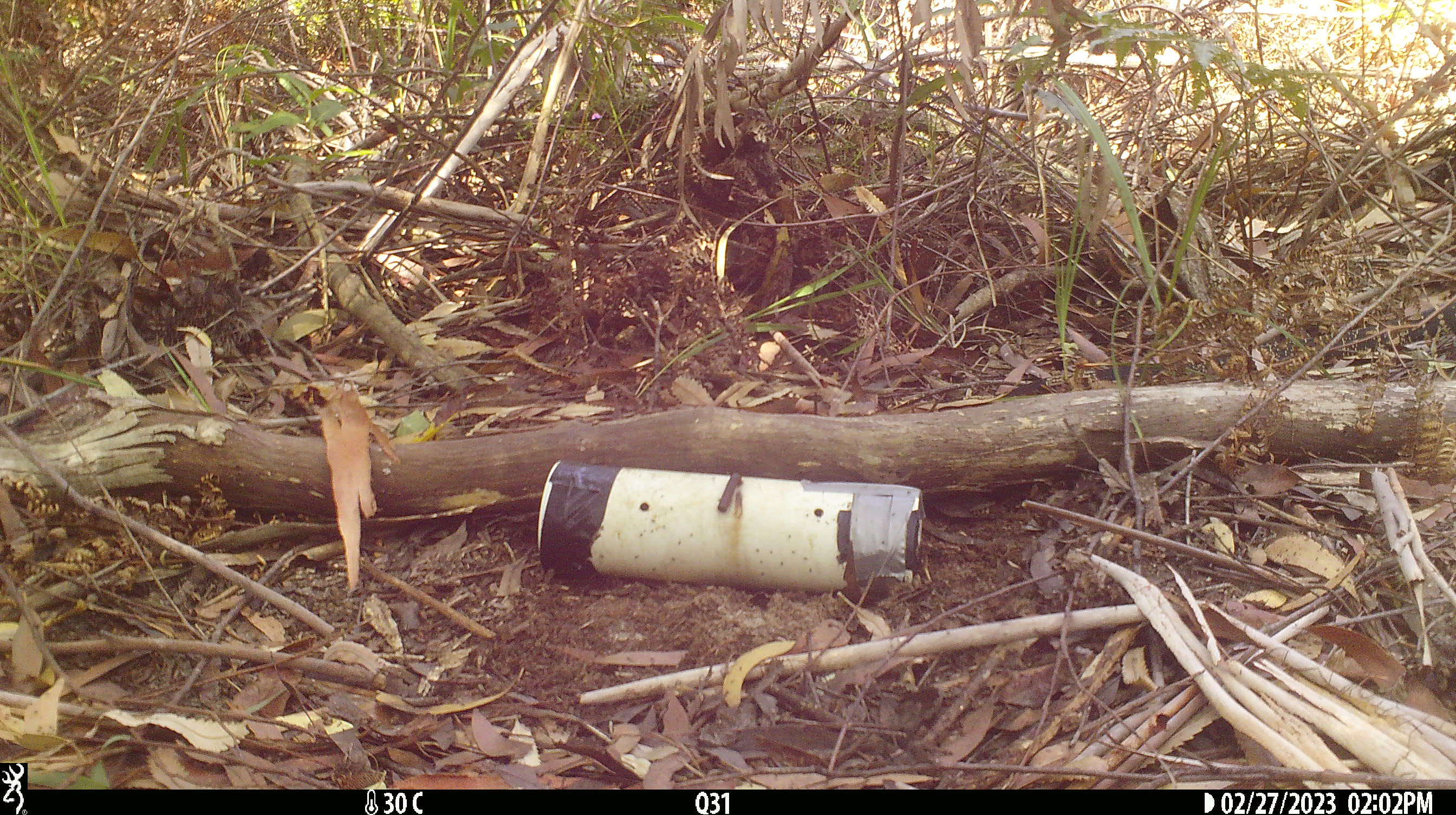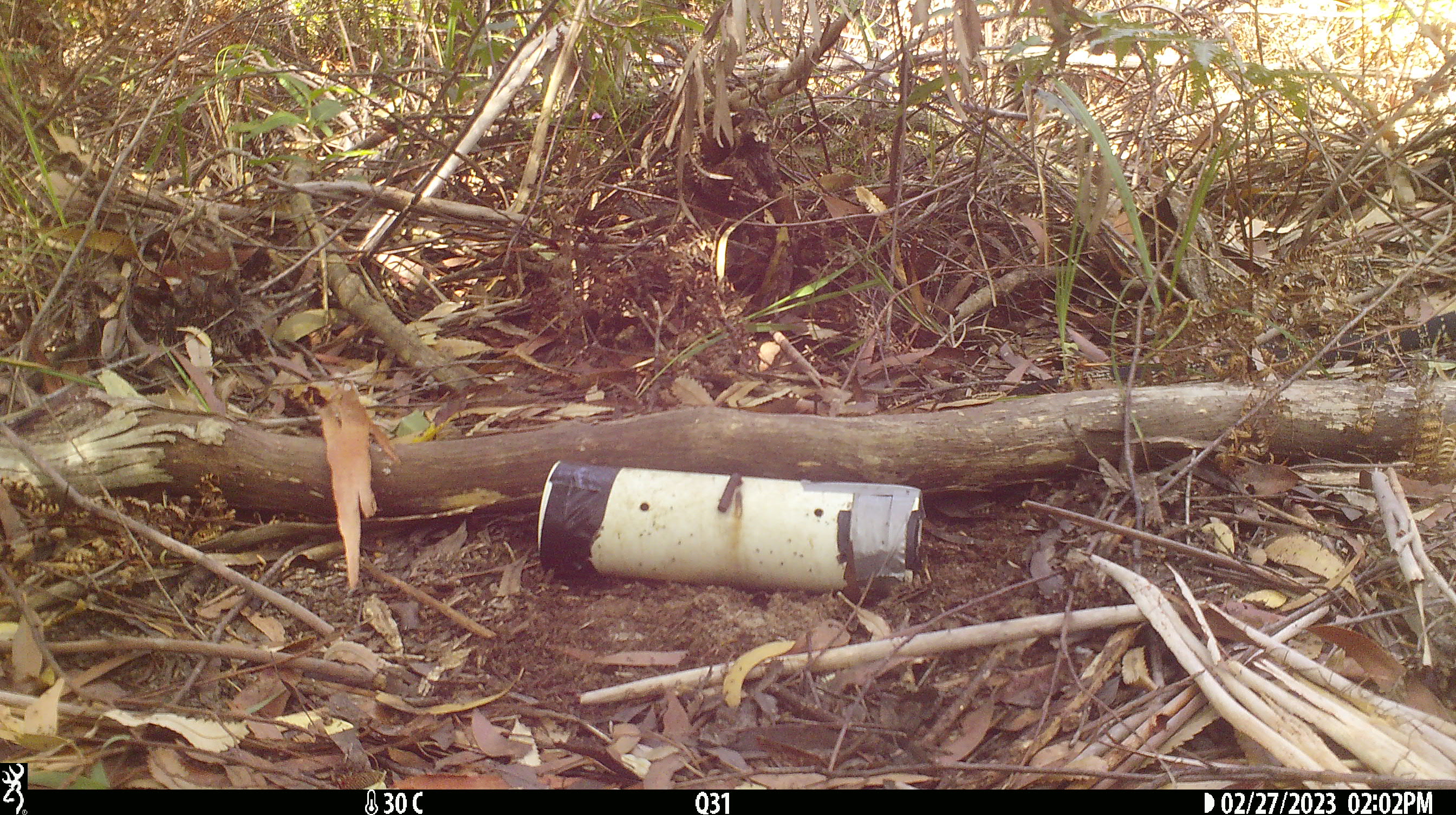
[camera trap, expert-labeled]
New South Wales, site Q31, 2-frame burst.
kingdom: Animalia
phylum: Chordata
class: Reptilia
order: Squamata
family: Varanidae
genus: Varanus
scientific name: Varanus varius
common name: lace monitor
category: goanna